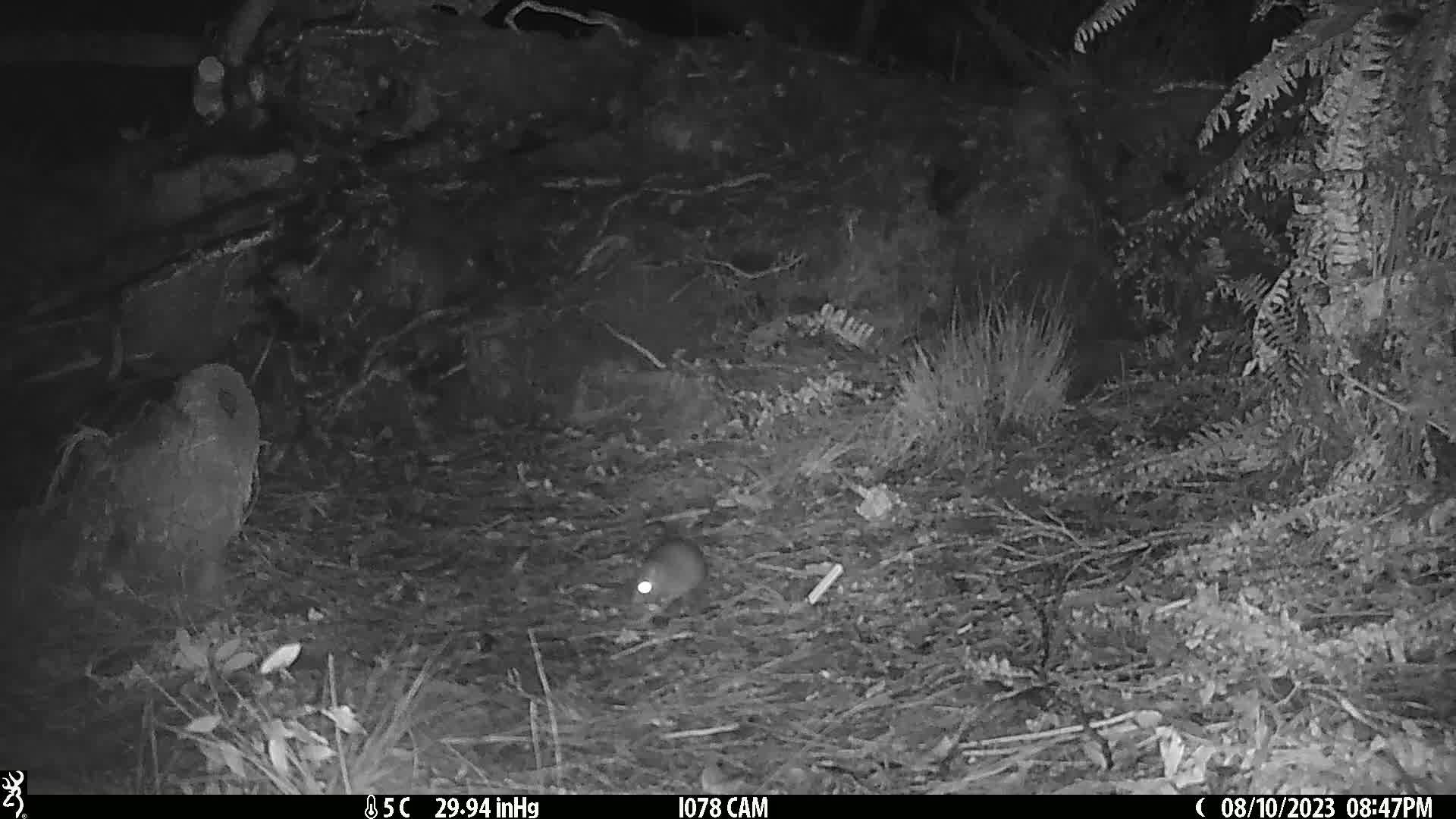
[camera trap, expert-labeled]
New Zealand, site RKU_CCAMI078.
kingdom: Animalia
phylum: Chordata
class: Mammalia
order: Rodentia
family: Muridae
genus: Rattus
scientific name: Rattus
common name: rat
Rat (Rattus).